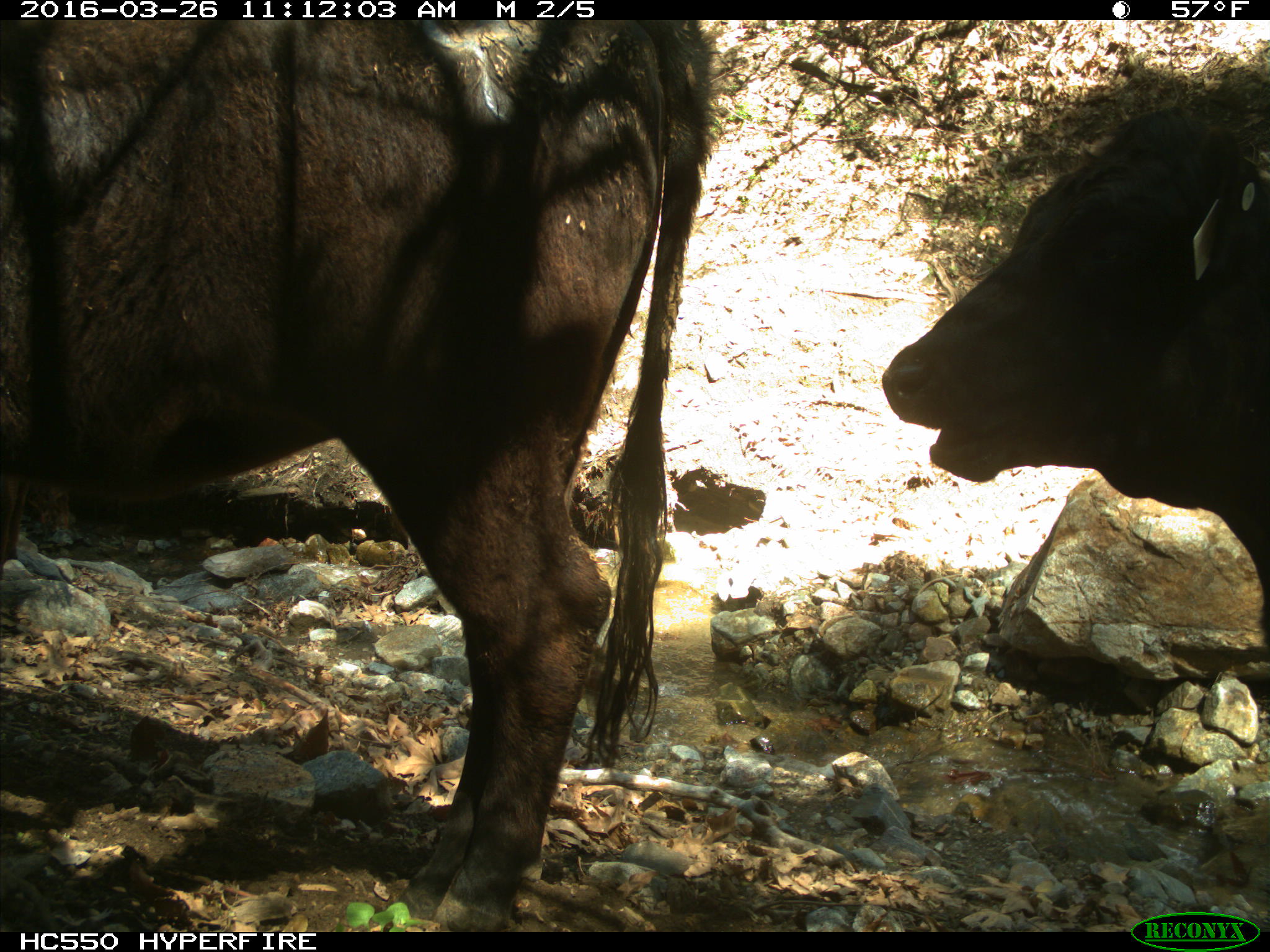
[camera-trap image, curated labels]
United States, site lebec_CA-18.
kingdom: Animalia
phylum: Chordata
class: Mammalia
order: Artiodactyla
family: Bovidae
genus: Bos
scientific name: Bos taurus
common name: domestic cow